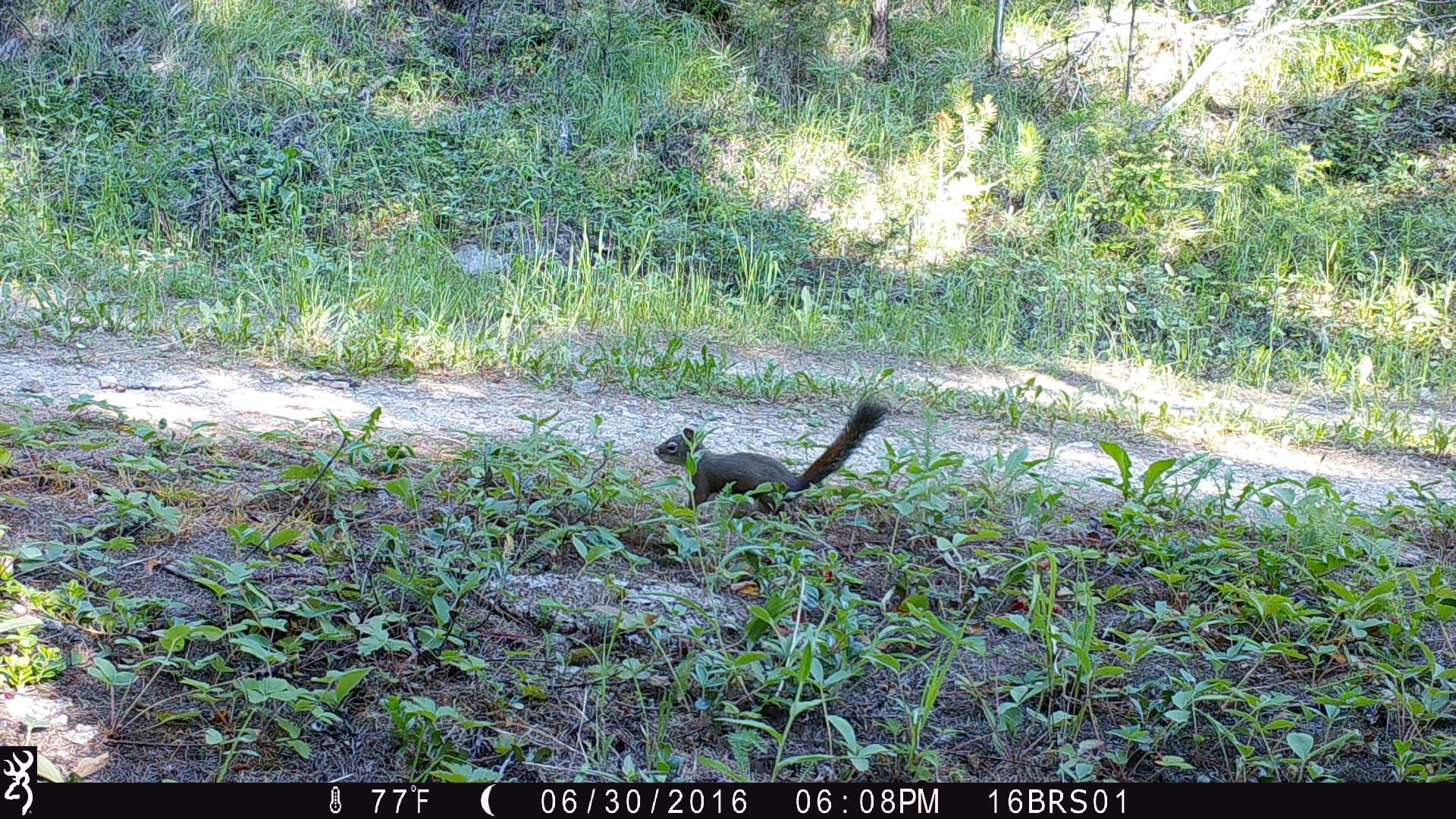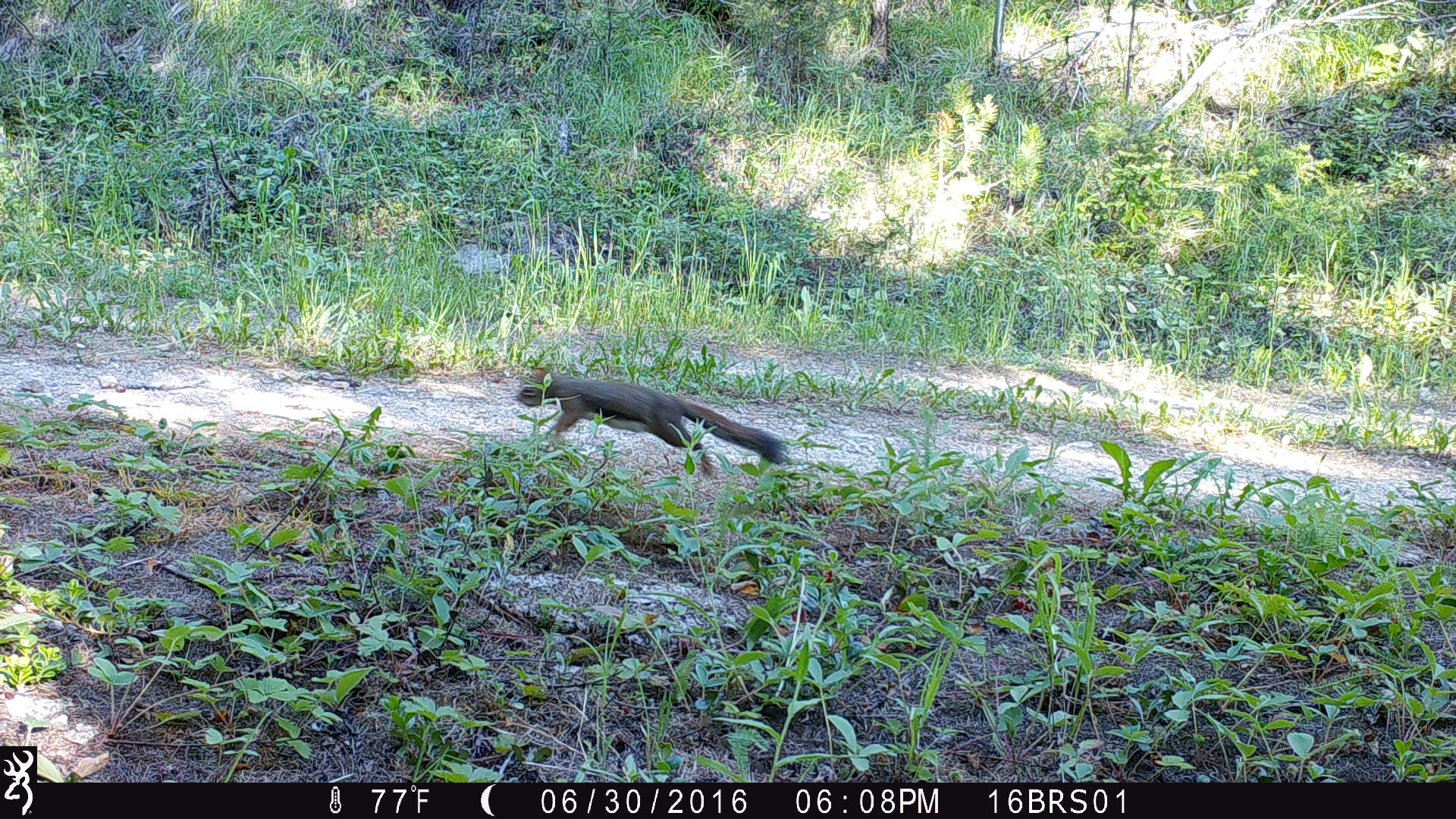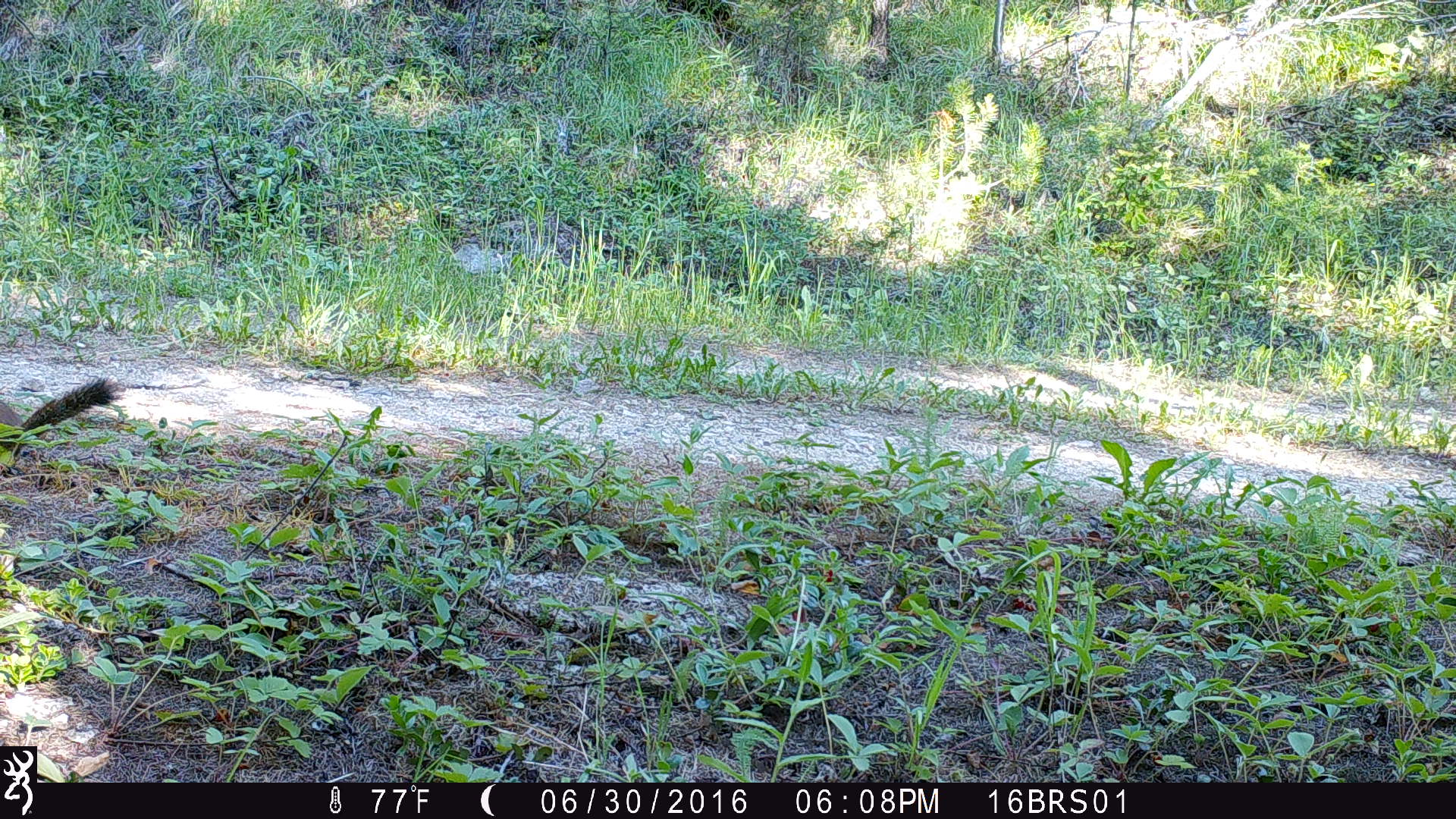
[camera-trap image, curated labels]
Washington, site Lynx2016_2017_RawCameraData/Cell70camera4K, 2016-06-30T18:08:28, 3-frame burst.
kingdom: Animalia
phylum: Chordata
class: Mammalia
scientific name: Mammalia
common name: small mammal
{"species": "small mammal (Mammalia)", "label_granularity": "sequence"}